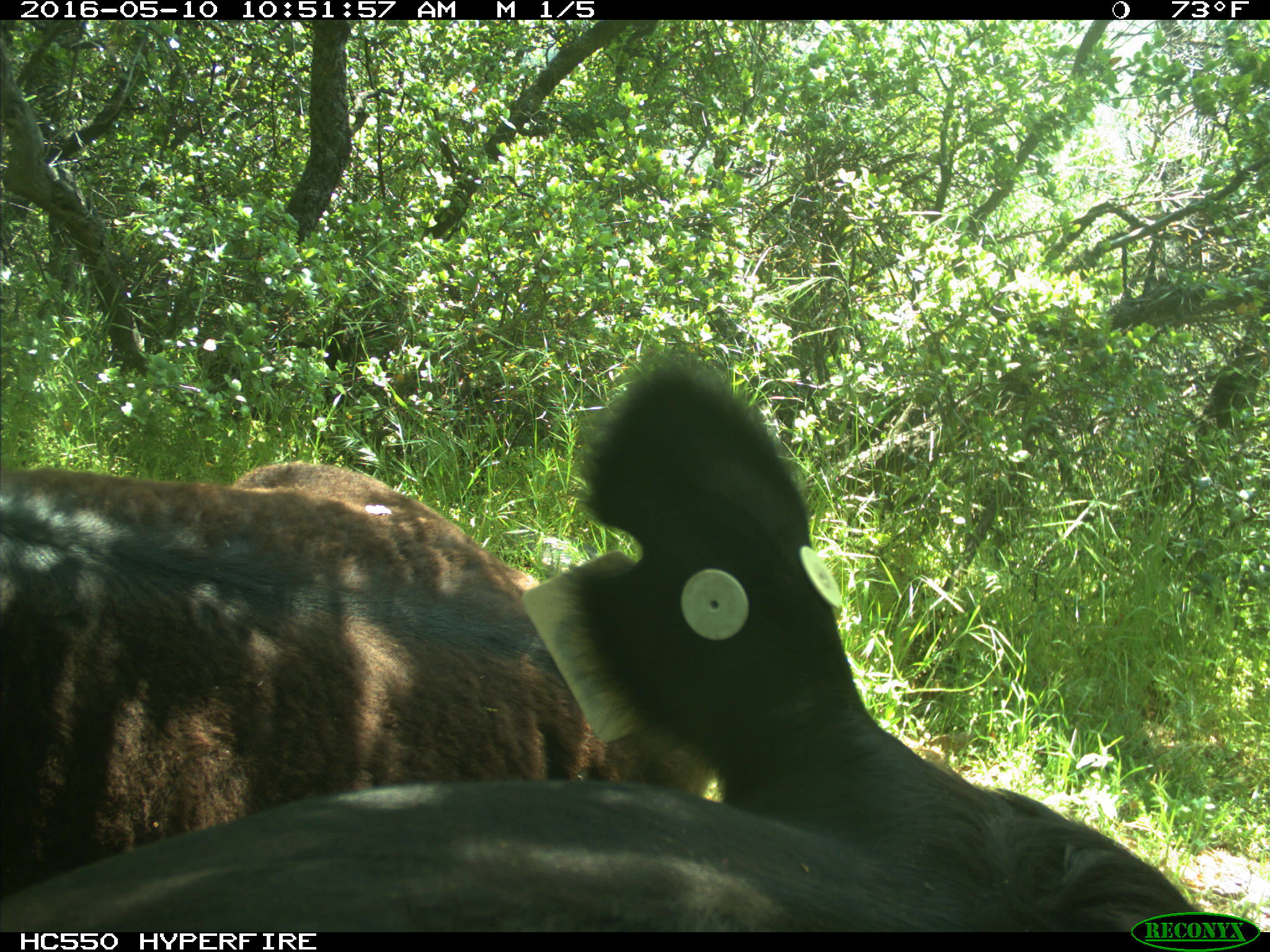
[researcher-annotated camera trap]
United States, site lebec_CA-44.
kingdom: Animalia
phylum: Chordata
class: Mammalia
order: Artiodactyla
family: Bovidae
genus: Bos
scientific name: Bos taurus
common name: domestic cow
Bos taurus (domestic cow).